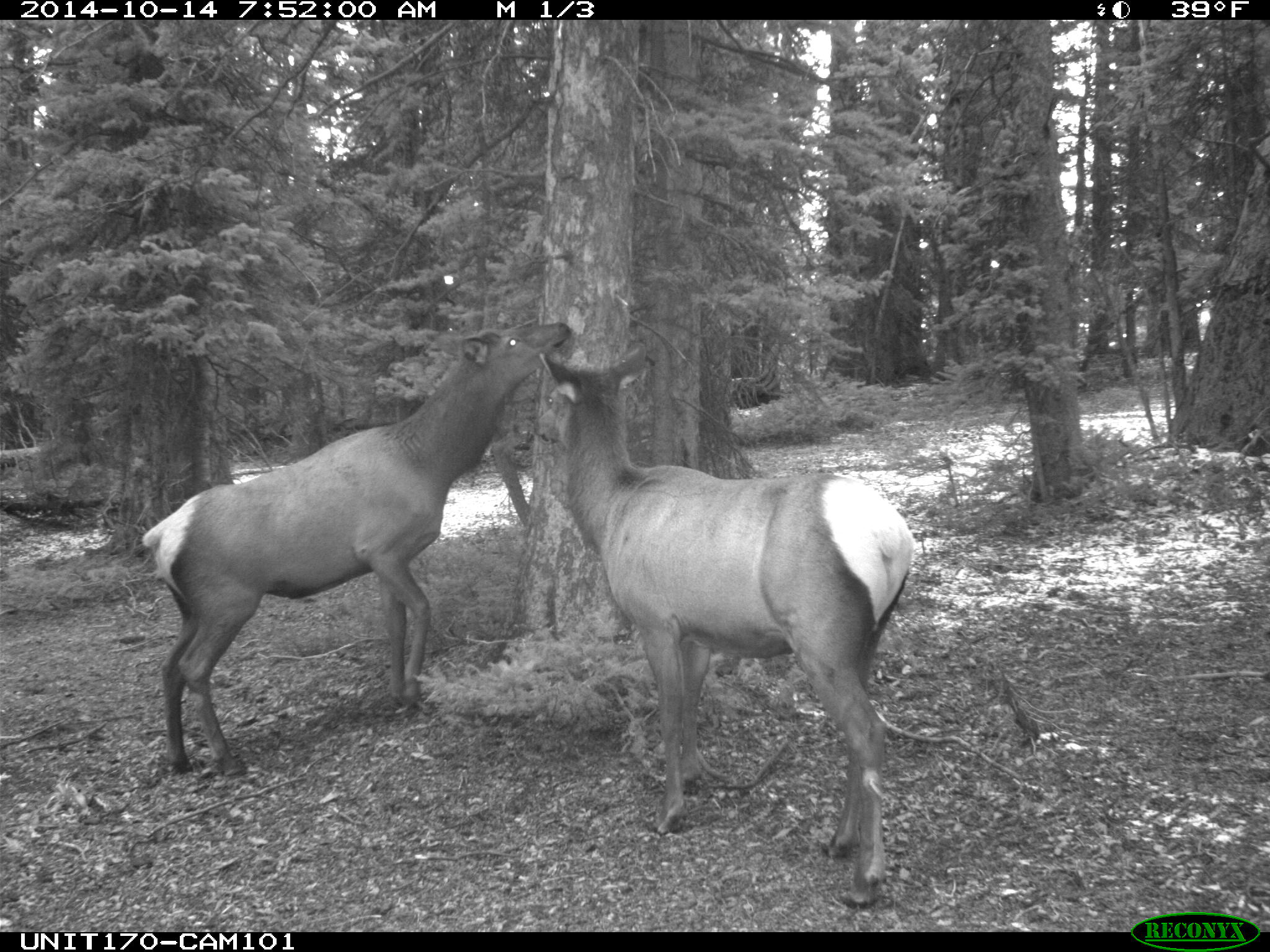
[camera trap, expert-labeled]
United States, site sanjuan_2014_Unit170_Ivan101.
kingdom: Animalia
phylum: Chordata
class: Mammalia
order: Artiodactyla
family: Cervidae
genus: Cervus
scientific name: Cervus elaphus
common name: red deer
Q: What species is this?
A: Cervus elaphus (red deer).